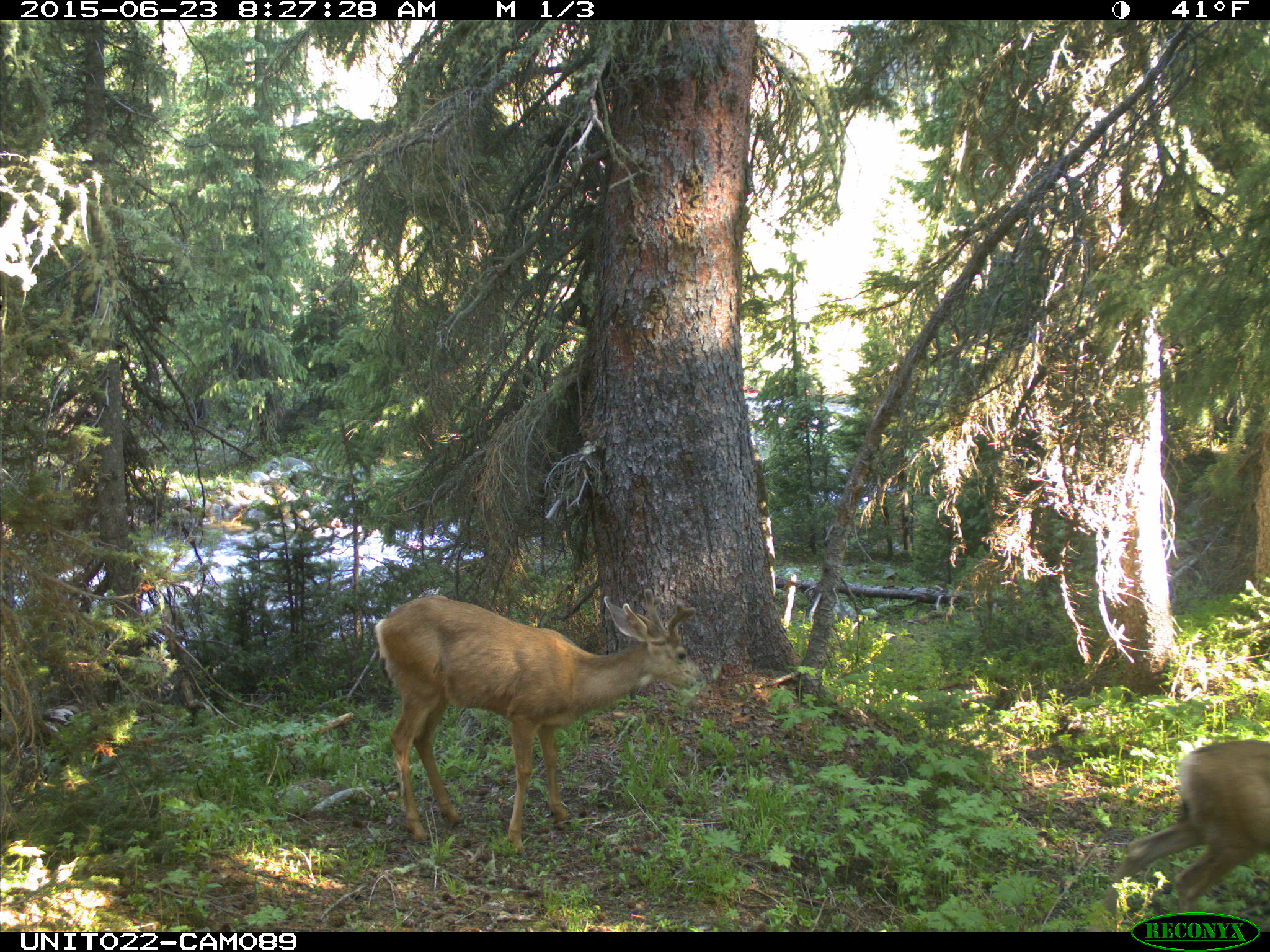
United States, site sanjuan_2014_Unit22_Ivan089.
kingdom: Animalia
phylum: Chordata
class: Mammalia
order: Artiodactyla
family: Cervidae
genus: Odocoileus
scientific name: Odocoileus hemionus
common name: mule deer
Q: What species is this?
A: Odocoileus hemionus (mule deer).